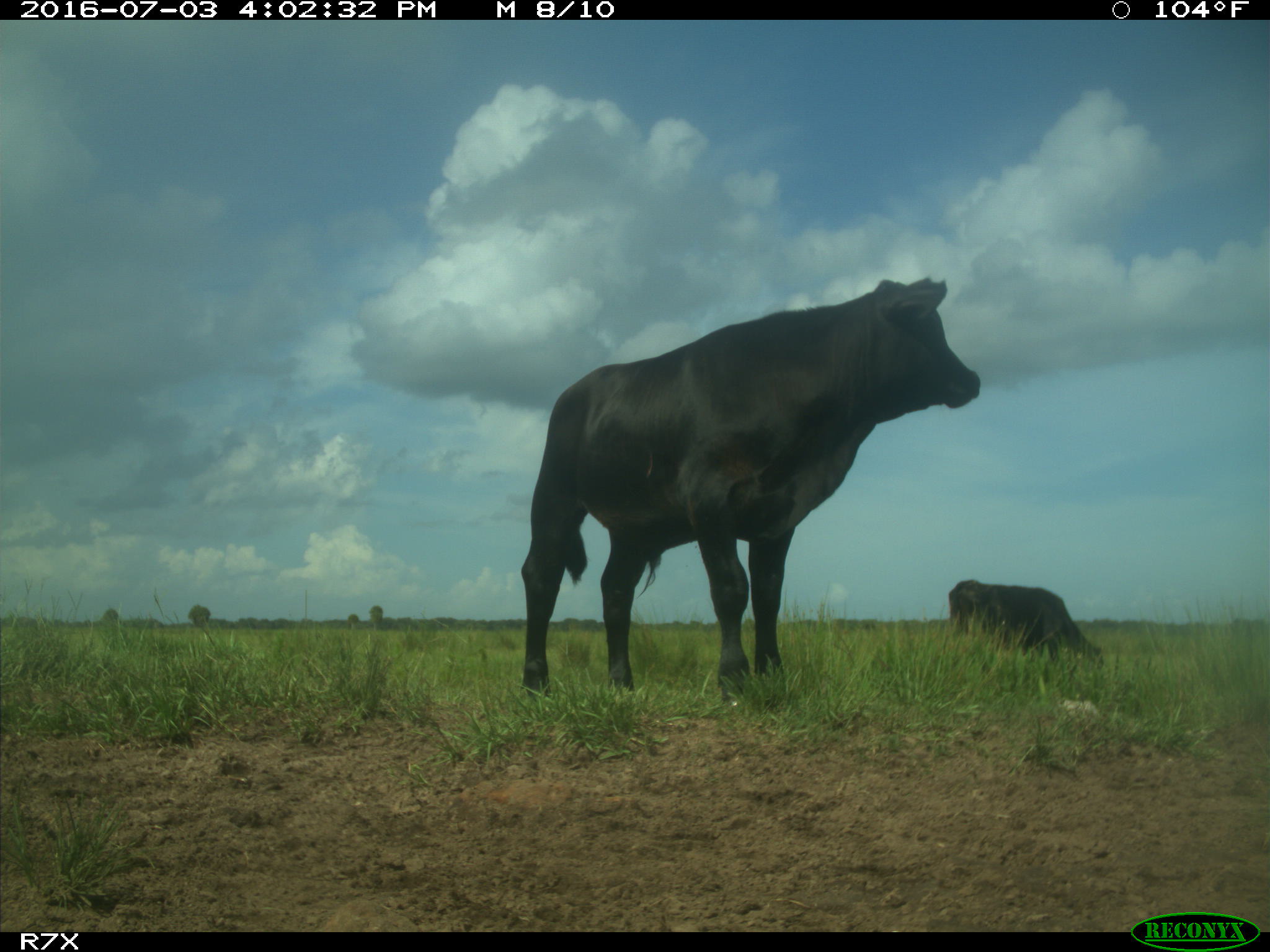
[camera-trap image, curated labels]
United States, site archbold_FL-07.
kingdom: Animalia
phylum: Chordata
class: Mammalia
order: Artiodactyla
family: Bovidae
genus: Bos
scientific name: Bos taurus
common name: domestic cow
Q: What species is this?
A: Bos taurus (domestic cow).